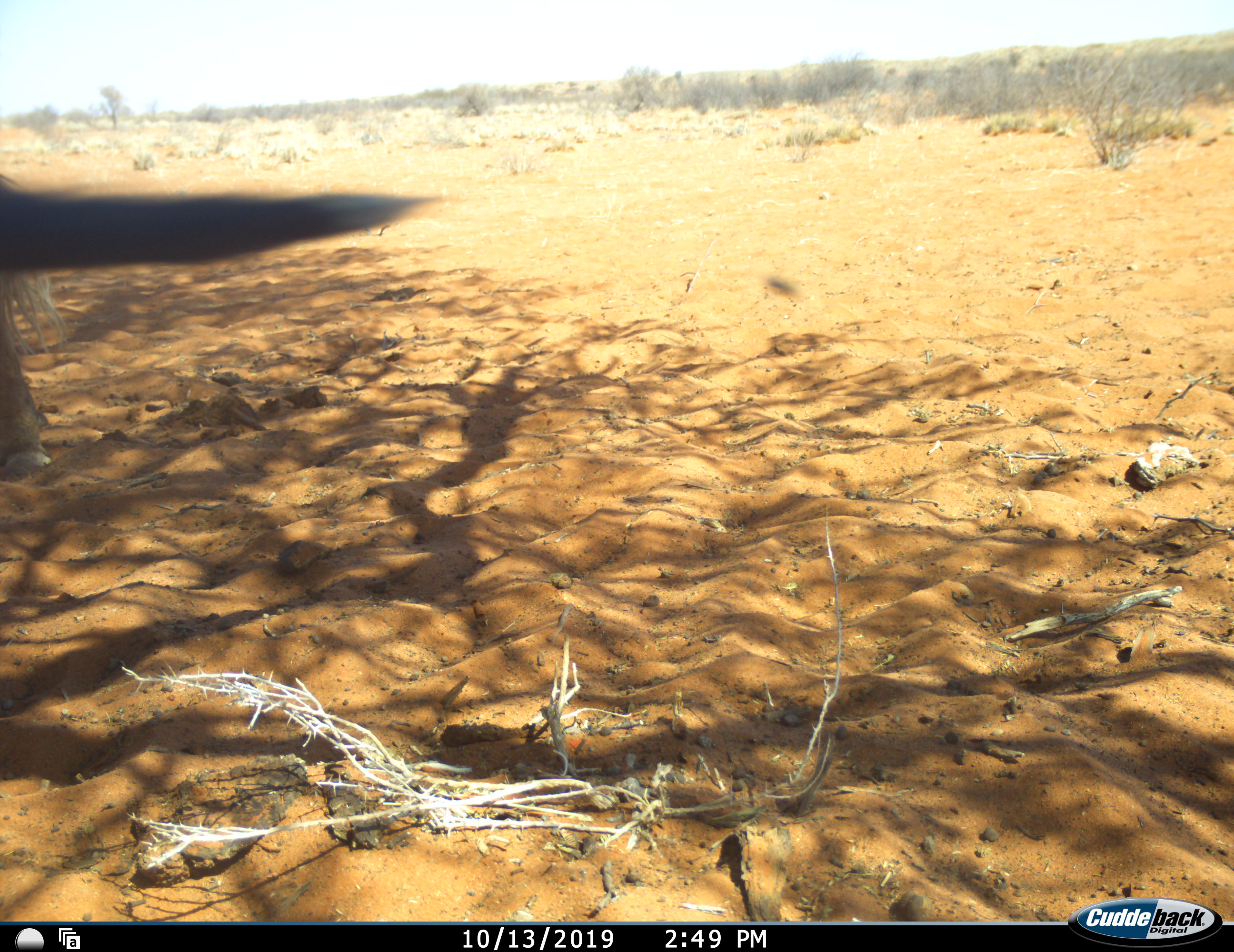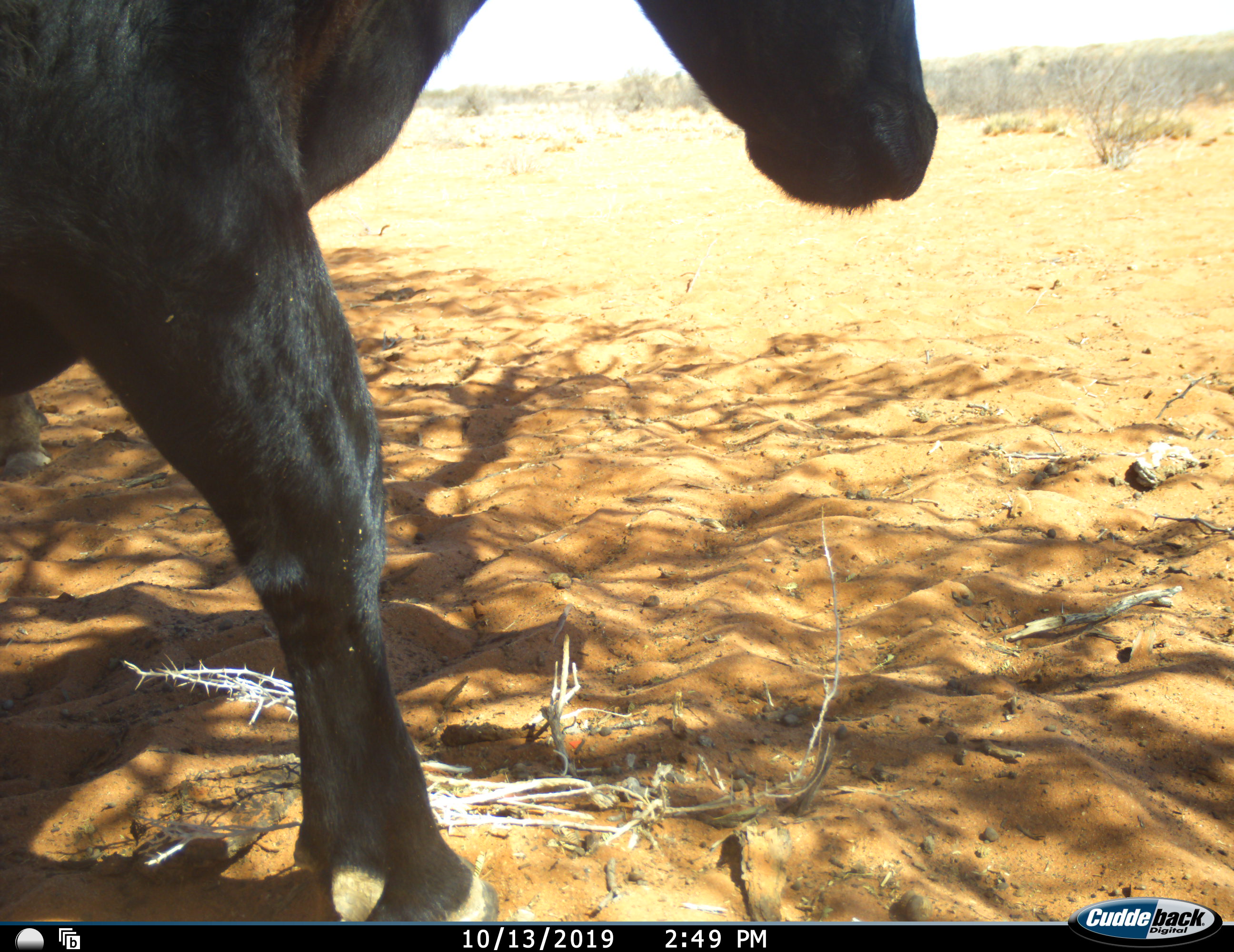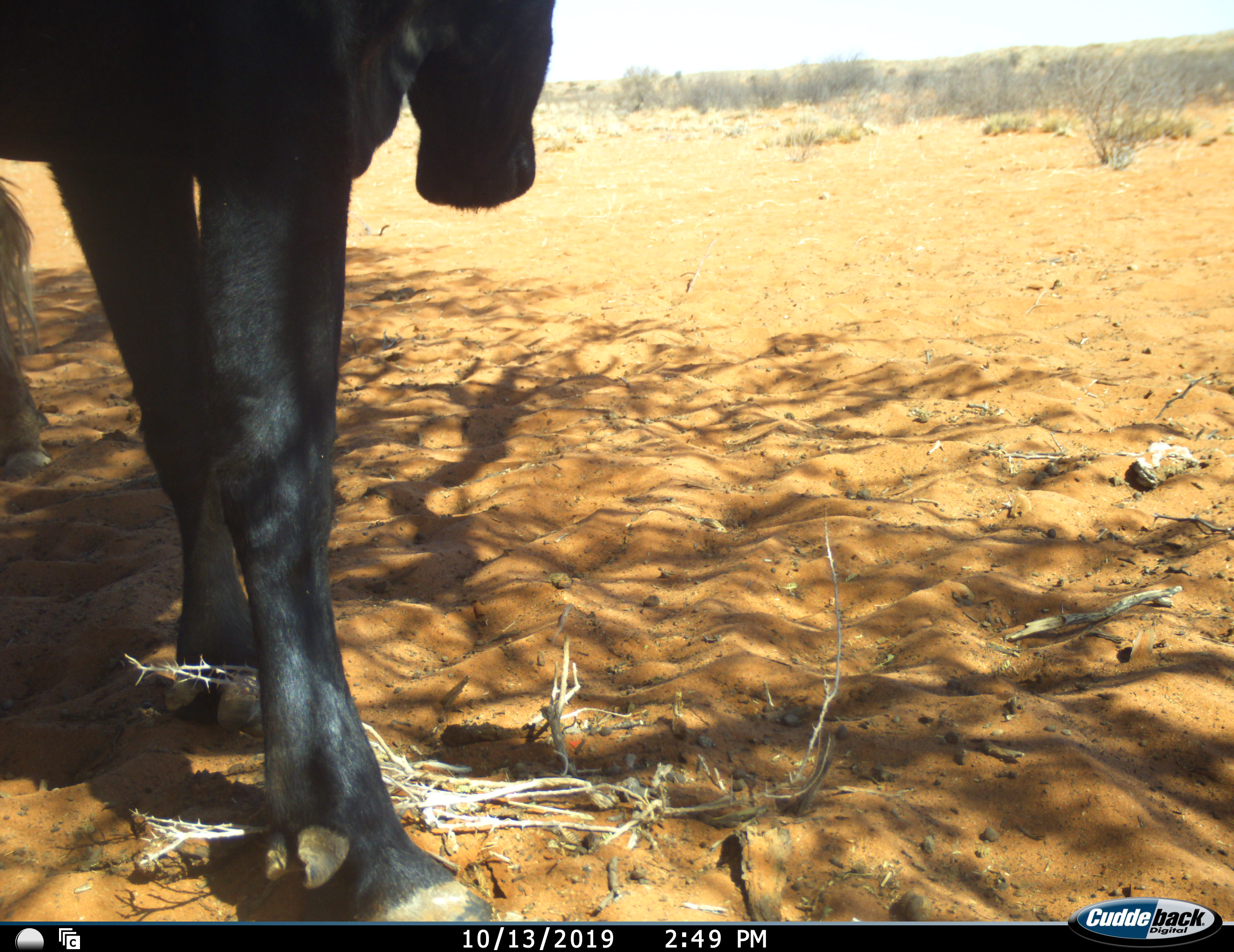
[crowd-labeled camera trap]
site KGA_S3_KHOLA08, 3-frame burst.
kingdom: Animalia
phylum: Chordata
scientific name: Vertebrata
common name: domestic animal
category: domesticanimal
Domesticanimal (domestic animal) (Vertebrata), count 2. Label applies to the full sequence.